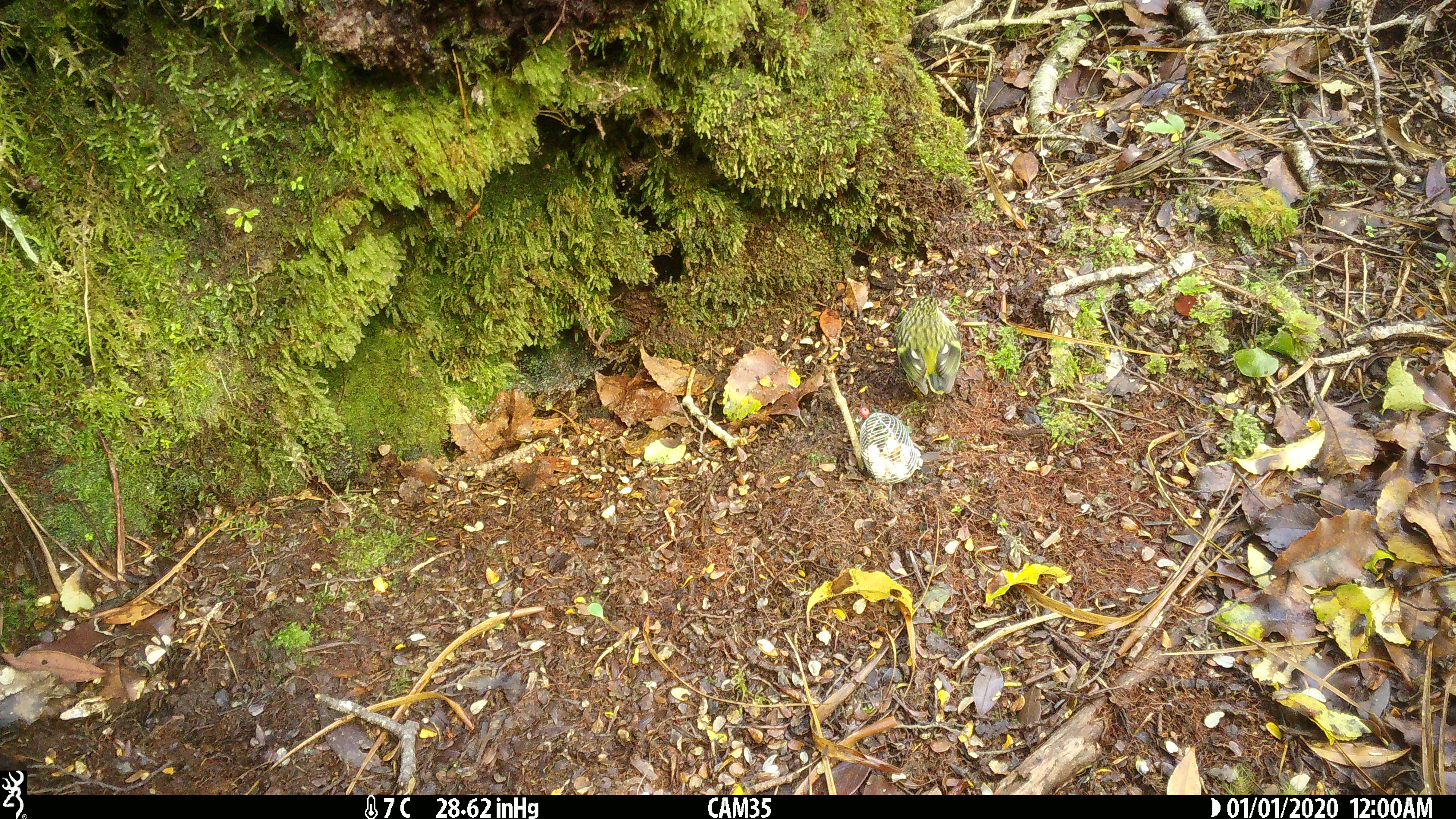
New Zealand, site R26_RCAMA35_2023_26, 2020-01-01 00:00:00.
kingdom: Animalia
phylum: Chordata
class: Aves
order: Passeriformes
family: Acanthisittidae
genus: Acanthisitta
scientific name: Acanthisitta chloris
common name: rifleman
Rifleman (Acanthisitta chloris).